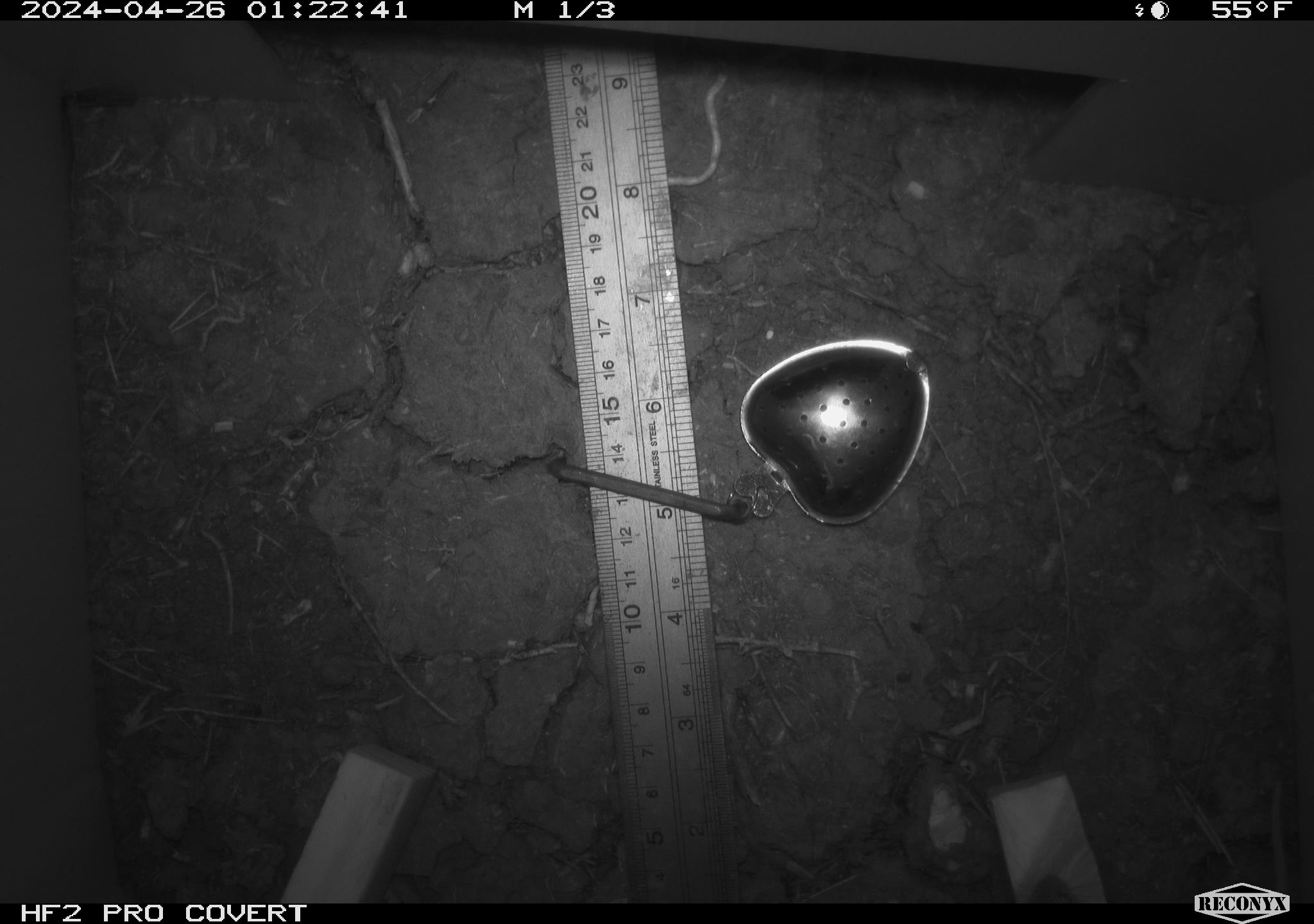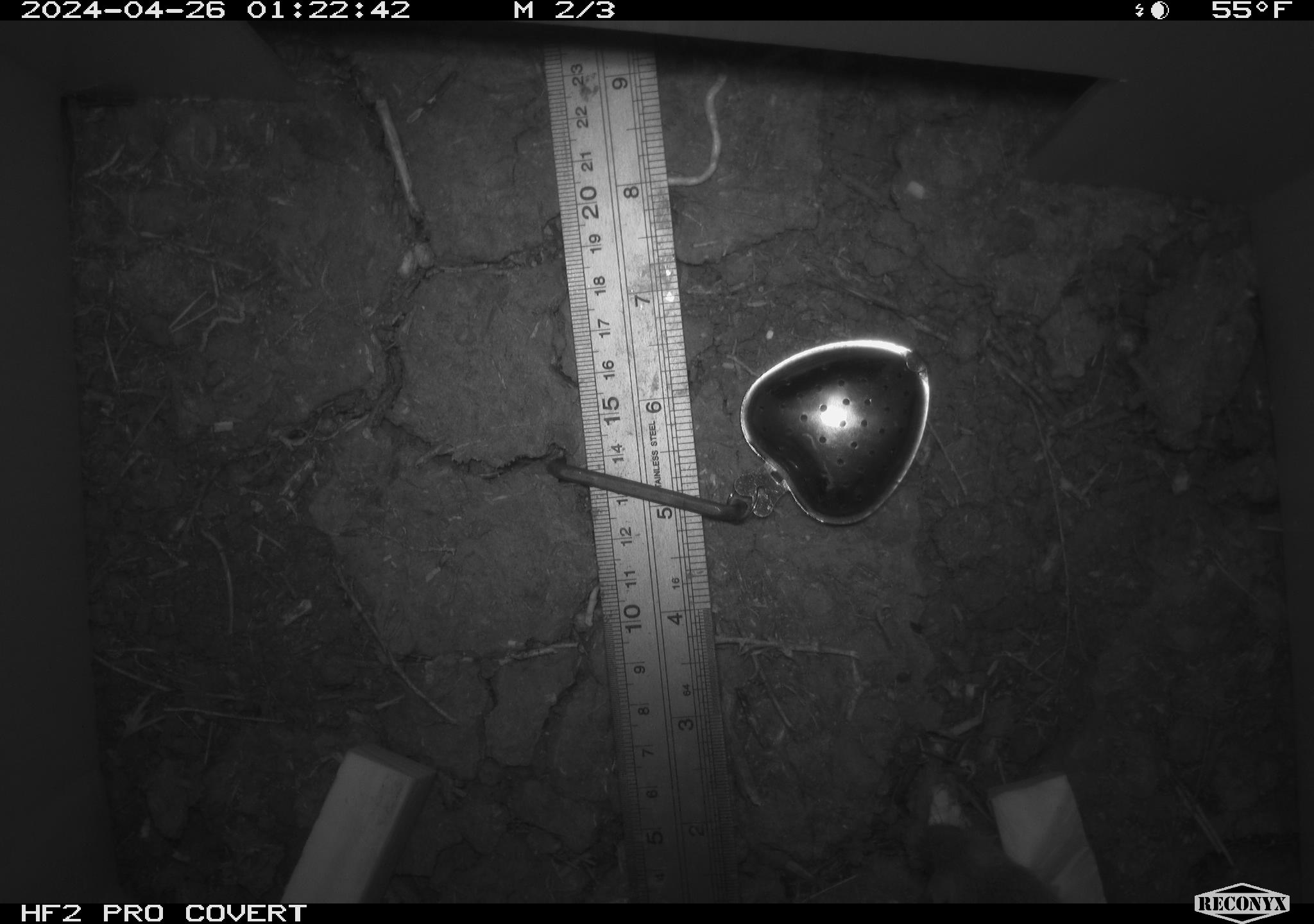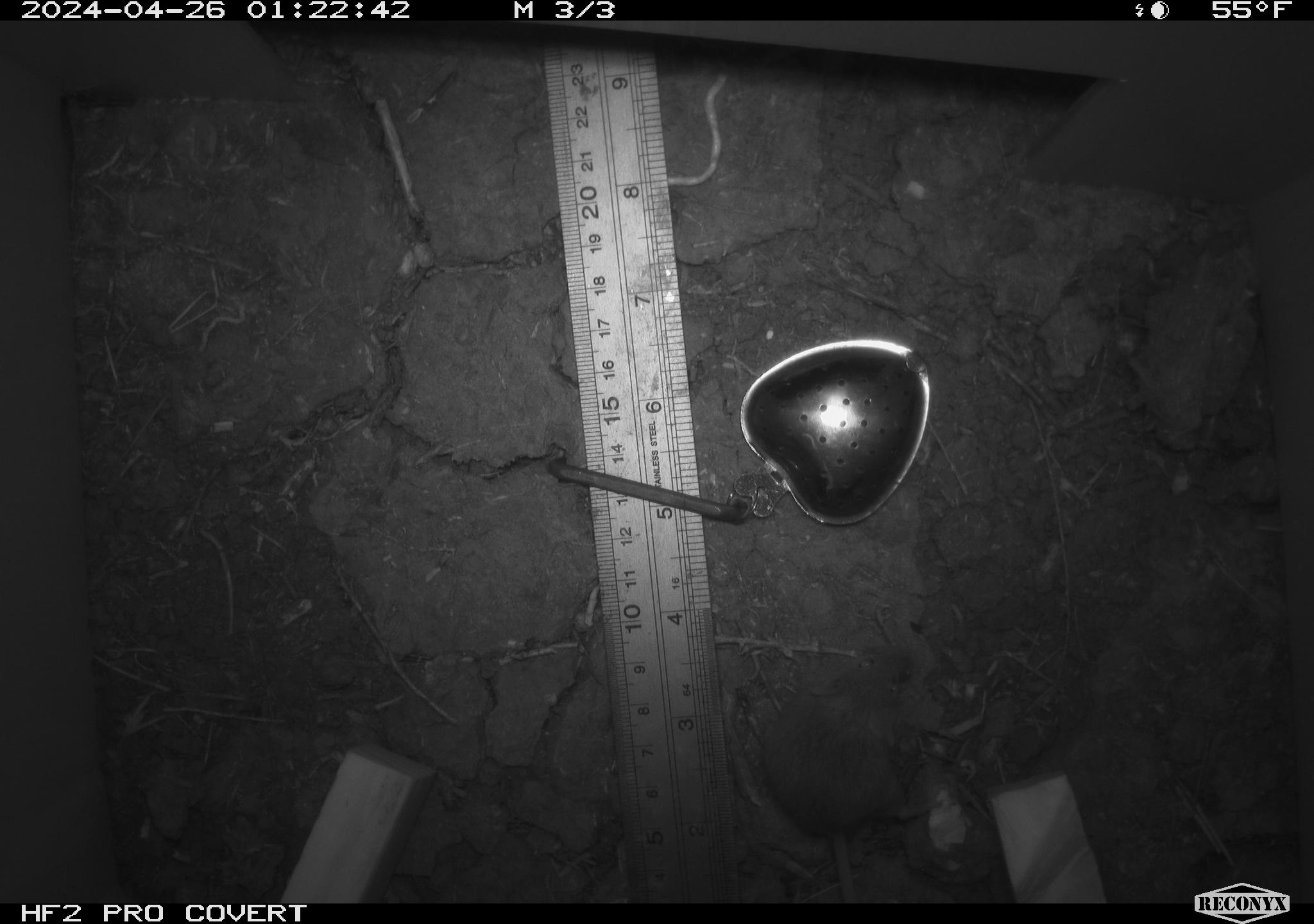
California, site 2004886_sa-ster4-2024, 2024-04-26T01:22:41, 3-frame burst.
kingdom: Animalia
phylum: Chordata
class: Mammalia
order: Rodentia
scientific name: Rodentia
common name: mouse species